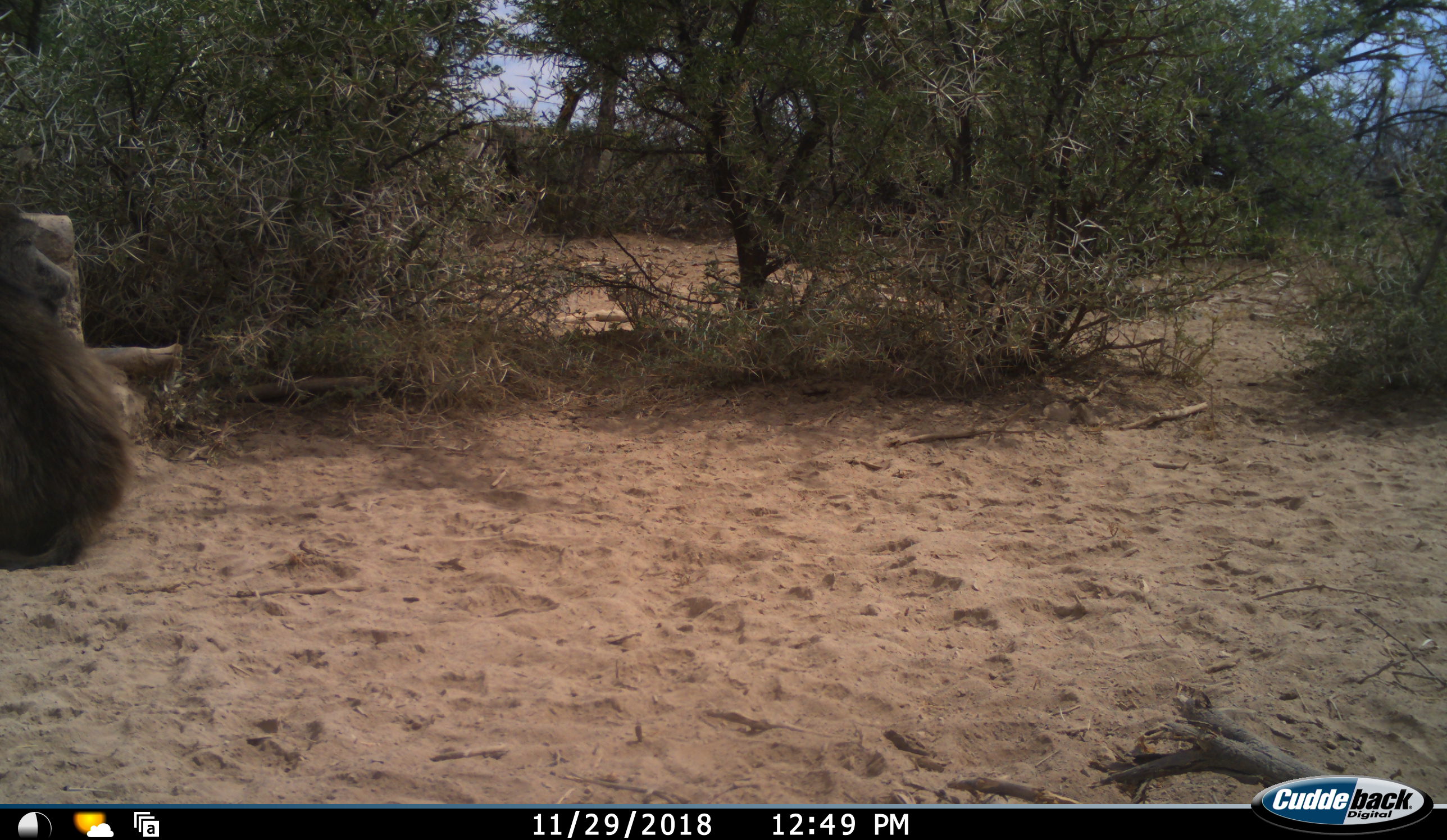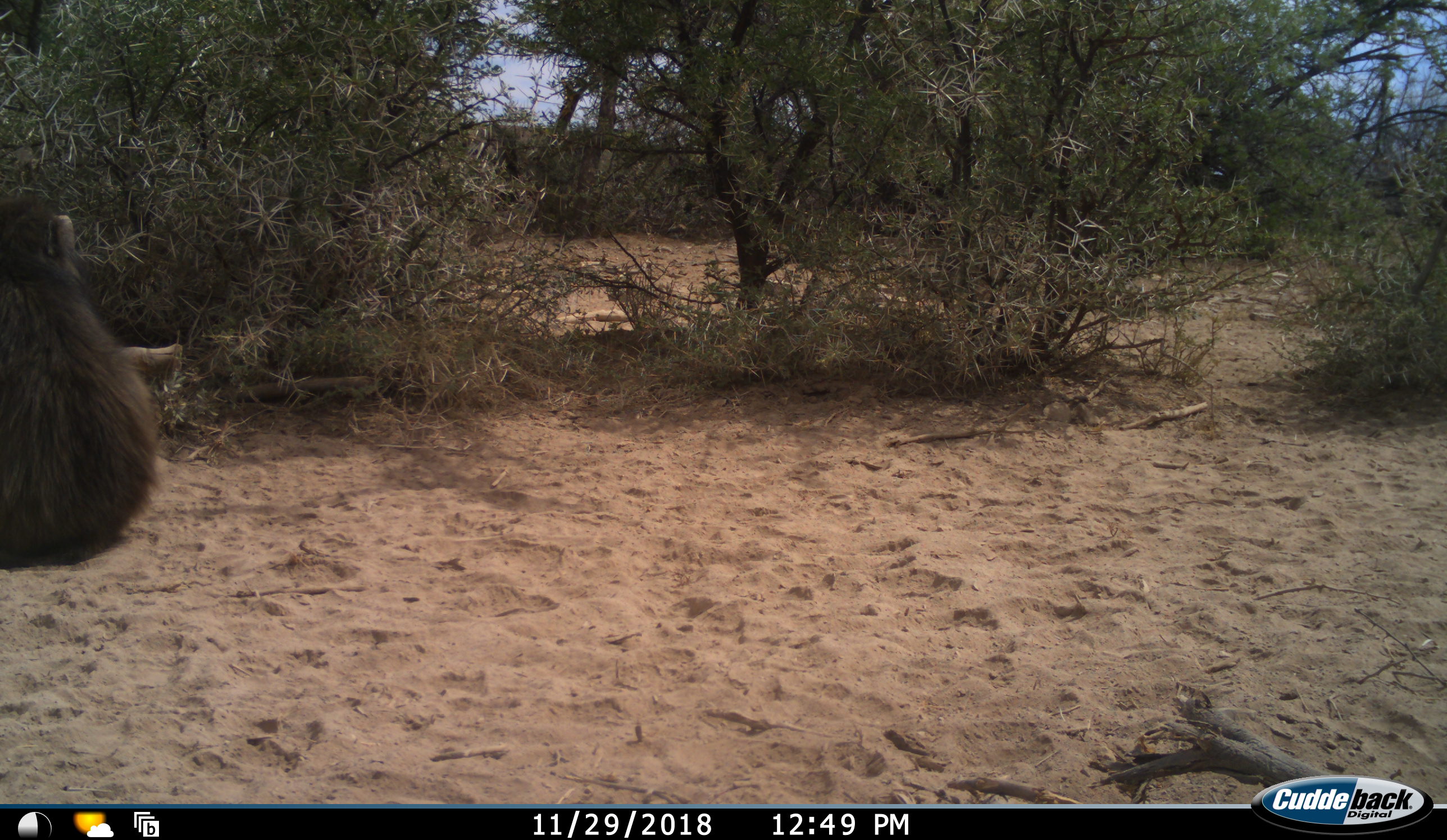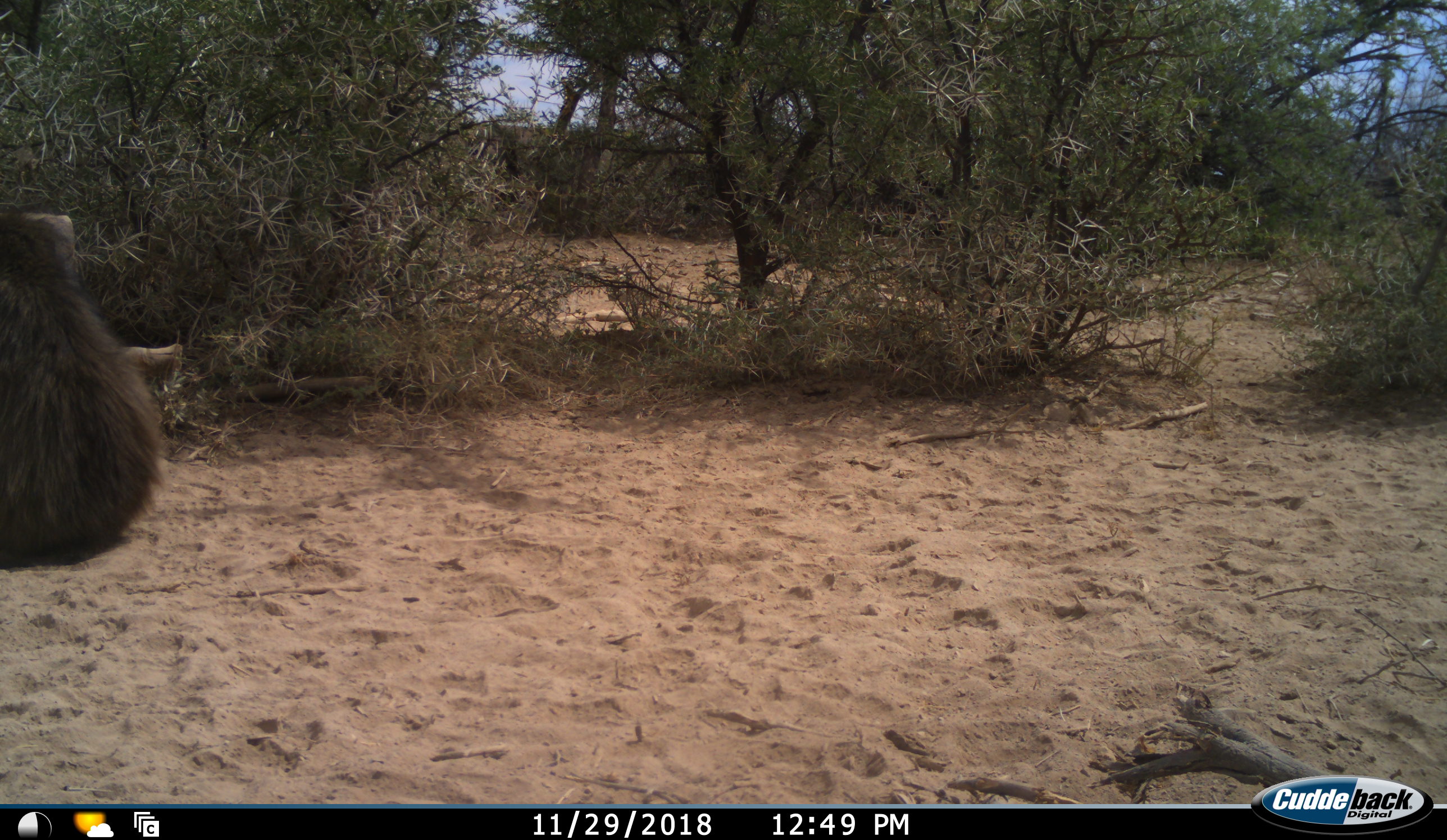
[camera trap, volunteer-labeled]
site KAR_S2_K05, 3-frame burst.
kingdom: Animalia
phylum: Chordata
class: Mammalia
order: Primates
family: Cercopithecidae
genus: Papio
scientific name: Papio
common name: baboon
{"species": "baboon (Papio)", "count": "1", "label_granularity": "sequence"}